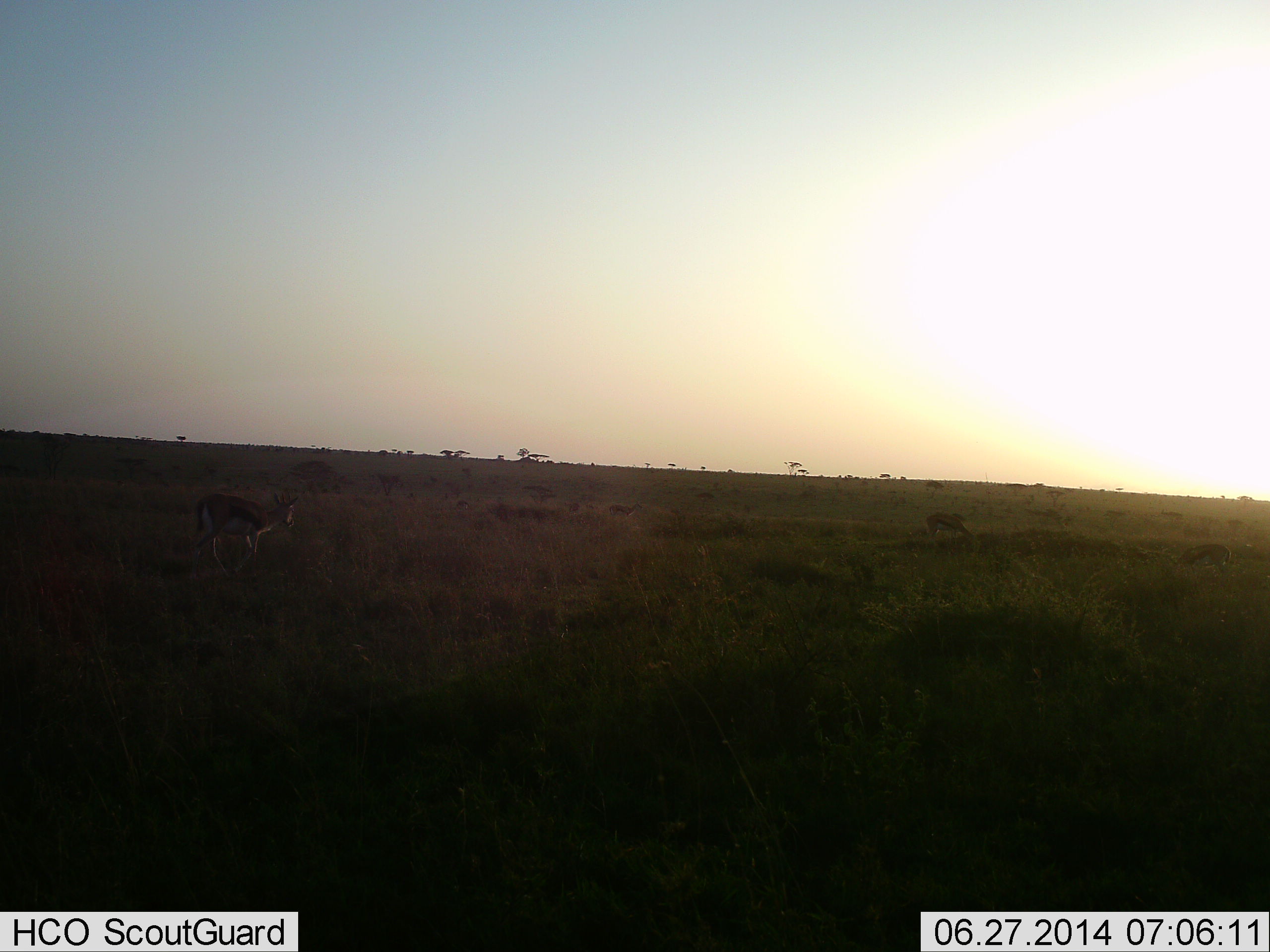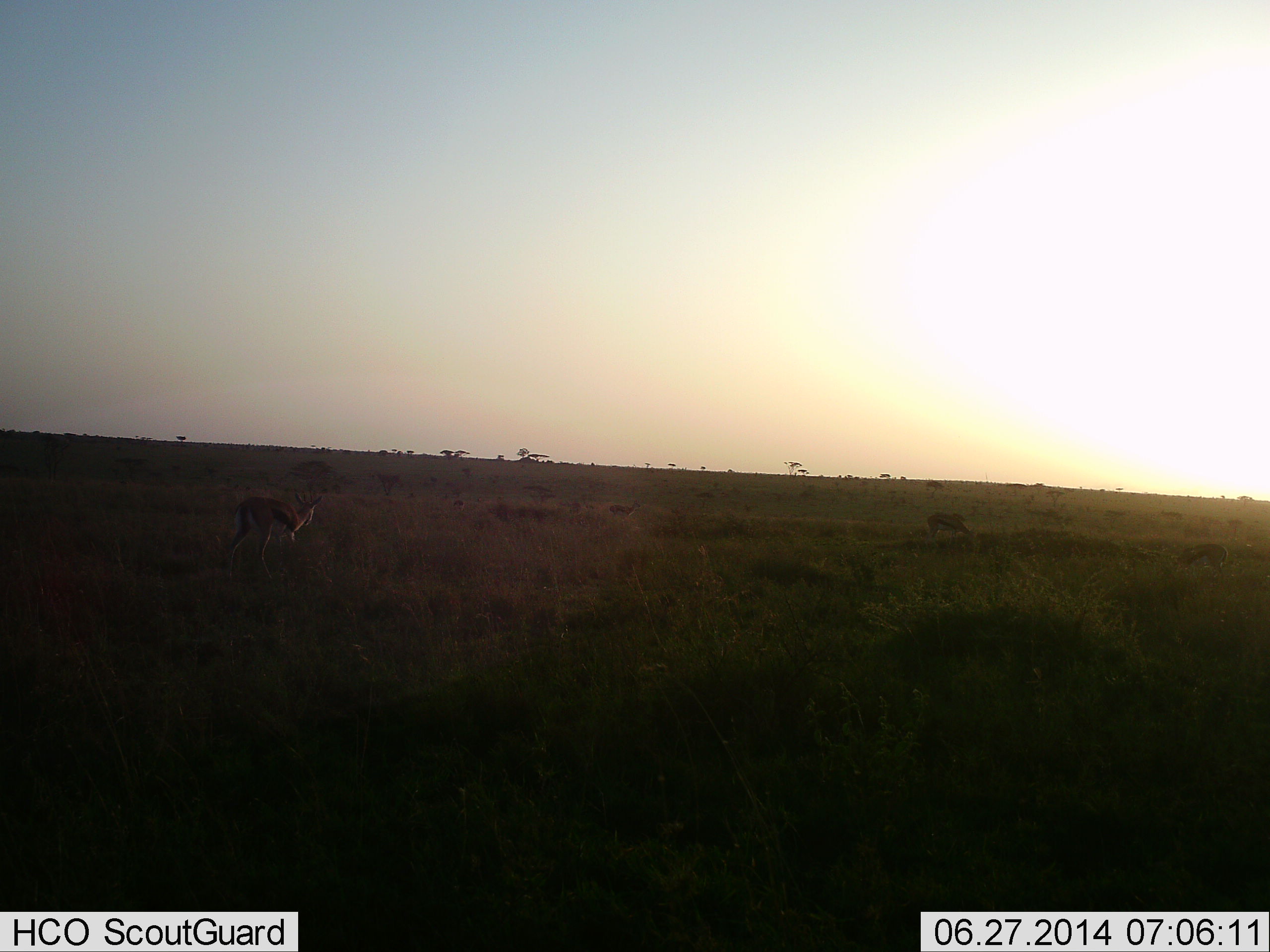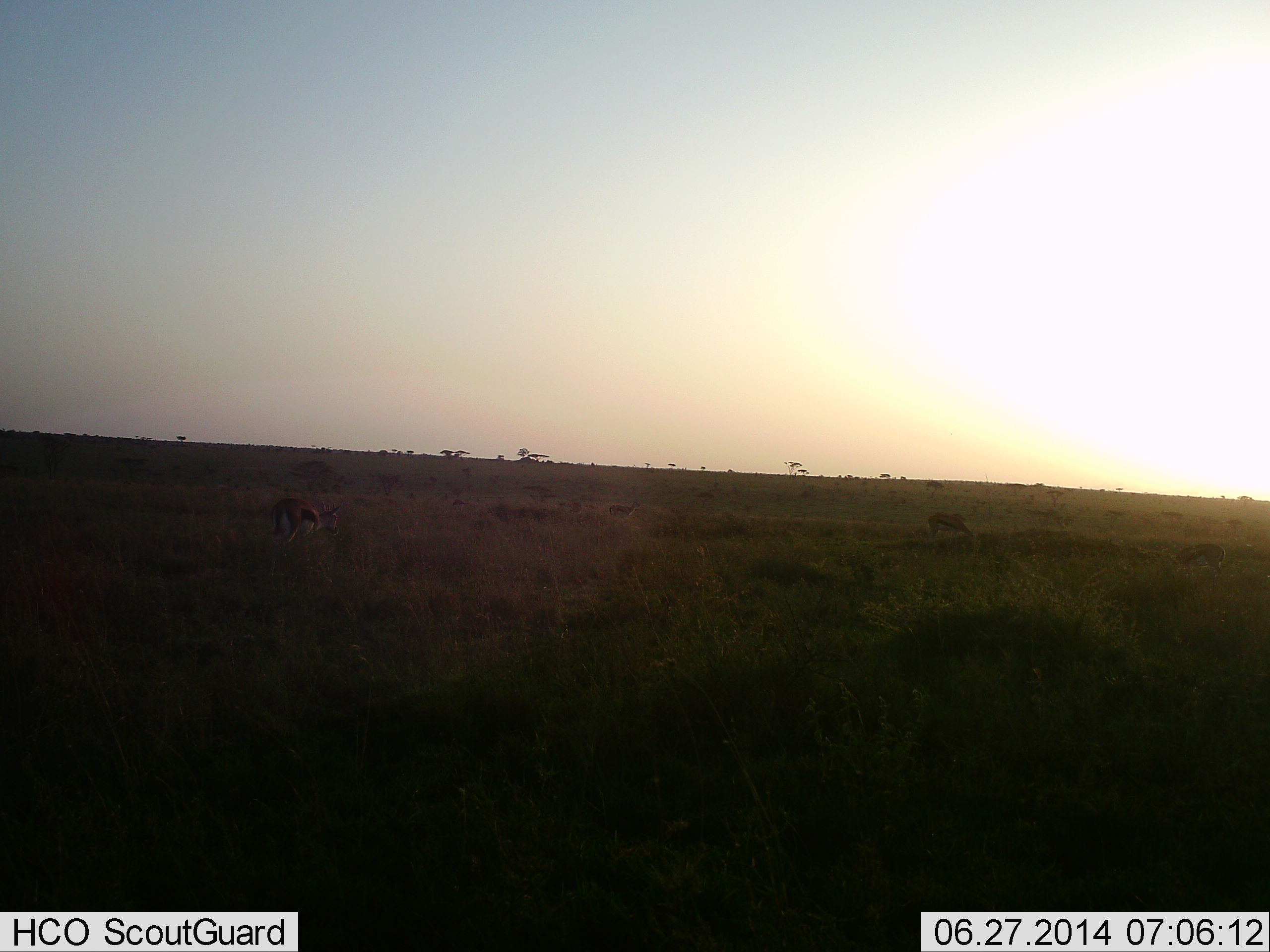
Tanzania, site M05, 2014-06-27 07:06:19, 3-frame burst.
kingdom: Animalia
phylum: Chordata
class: Mammalia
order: Artiodactyla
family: Bovidae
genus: Eudorcas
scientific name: Eudorcas thomsonii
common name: thomson's gazelle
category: gazellethomsons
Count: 1.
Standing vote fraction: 60%.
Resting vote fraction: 0%.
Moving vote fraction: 70%.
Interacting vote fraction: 0%.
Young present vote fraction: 0%.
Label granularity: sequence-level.